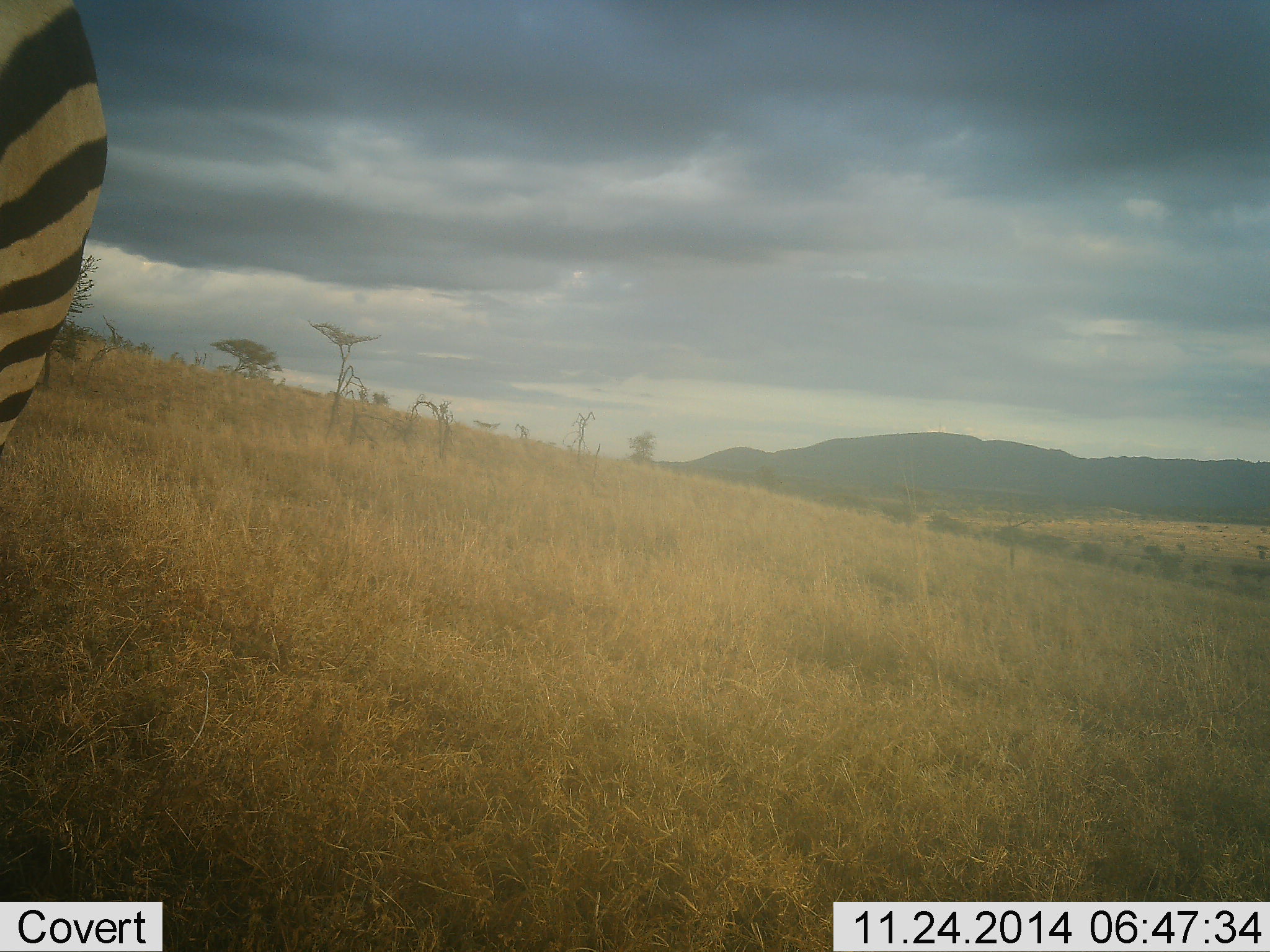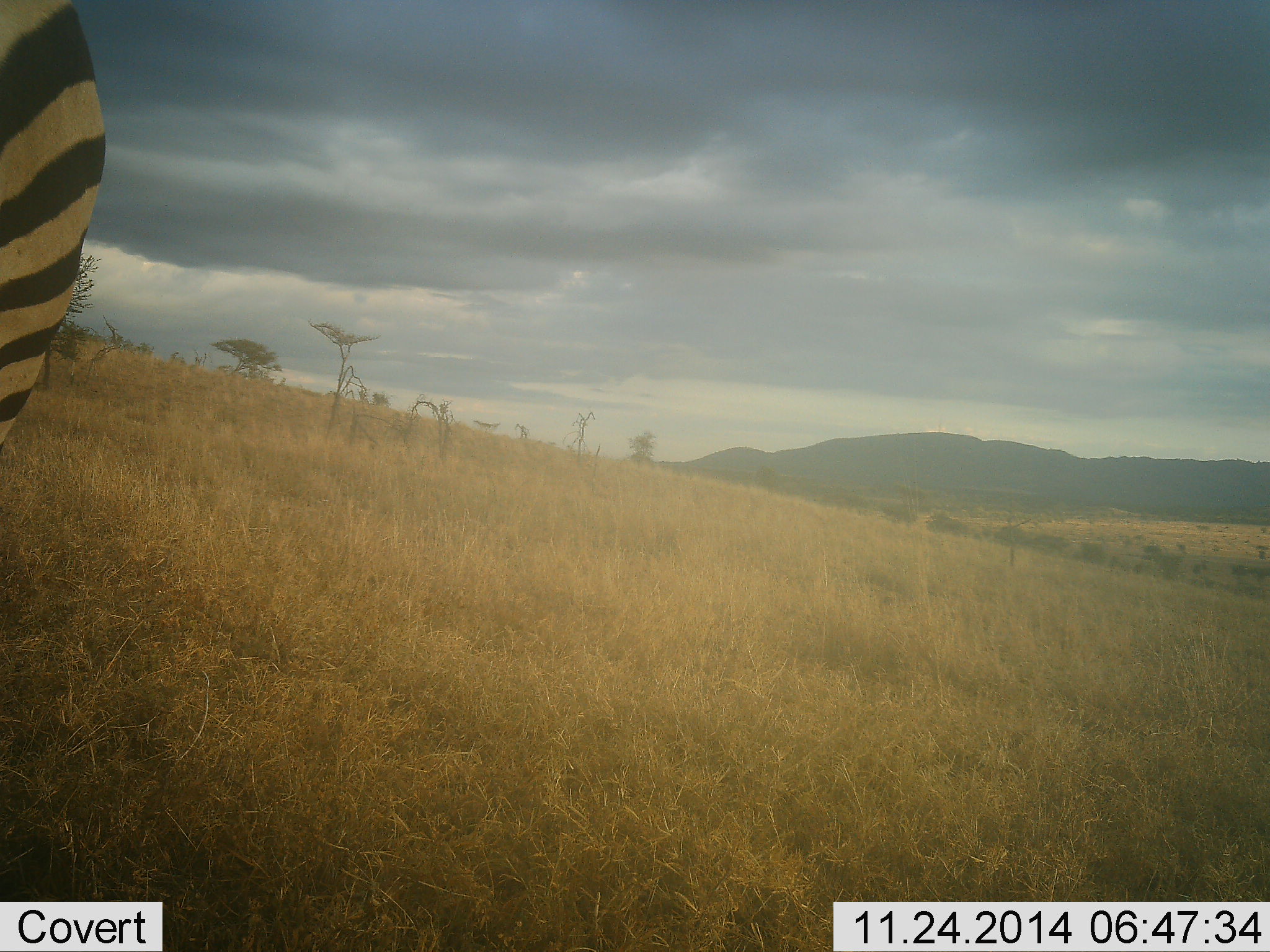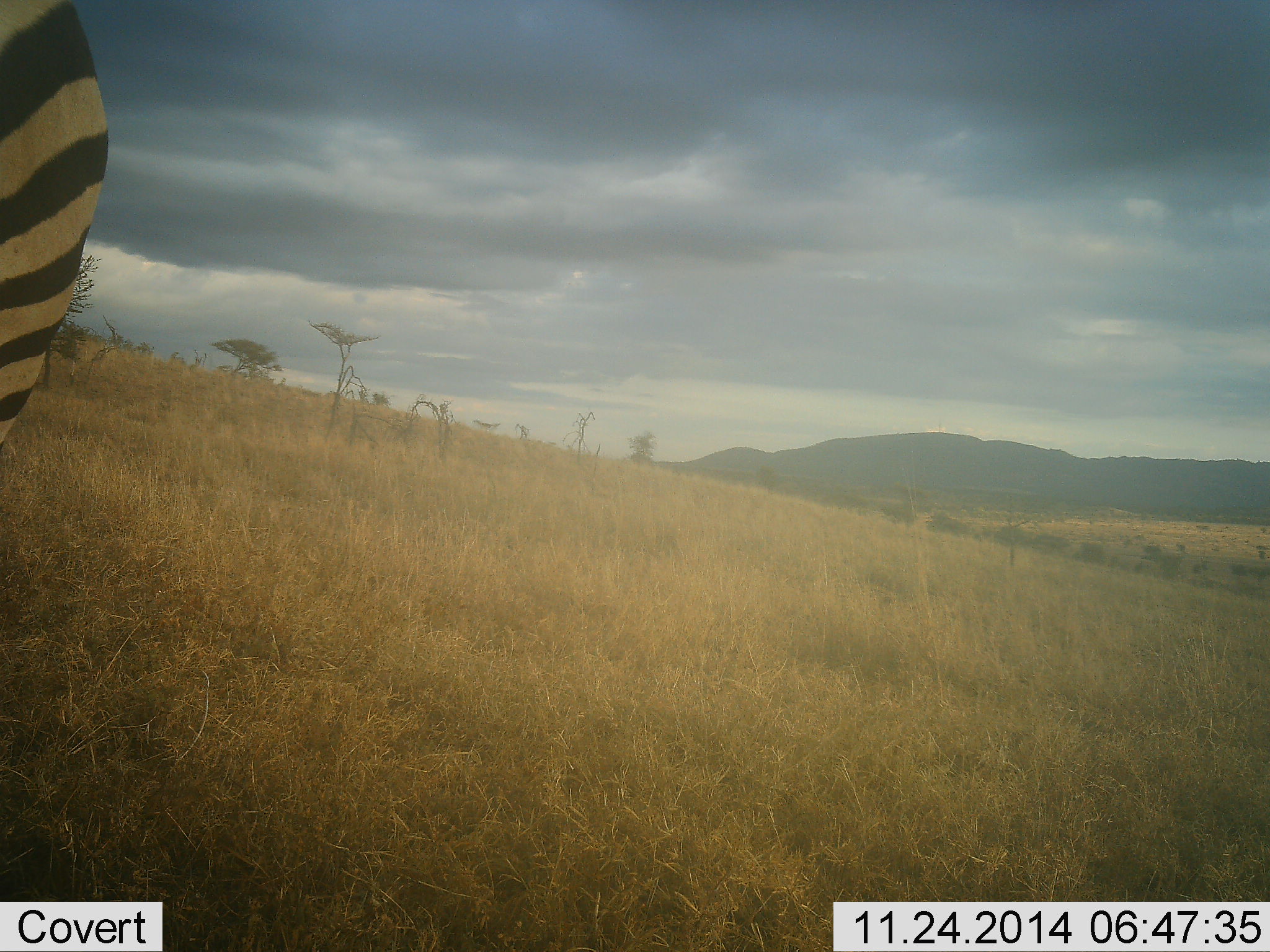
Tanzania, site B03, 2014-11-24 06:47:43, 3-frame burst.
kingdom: Animalia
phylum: Chordata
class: Mammalia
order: Perissodactyla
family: Equidae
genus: Equus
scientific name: Equus quagga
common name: plains zebra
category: zebra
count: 1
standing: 90%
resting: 0%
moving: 10%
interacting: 0%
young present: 0%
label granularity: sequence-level